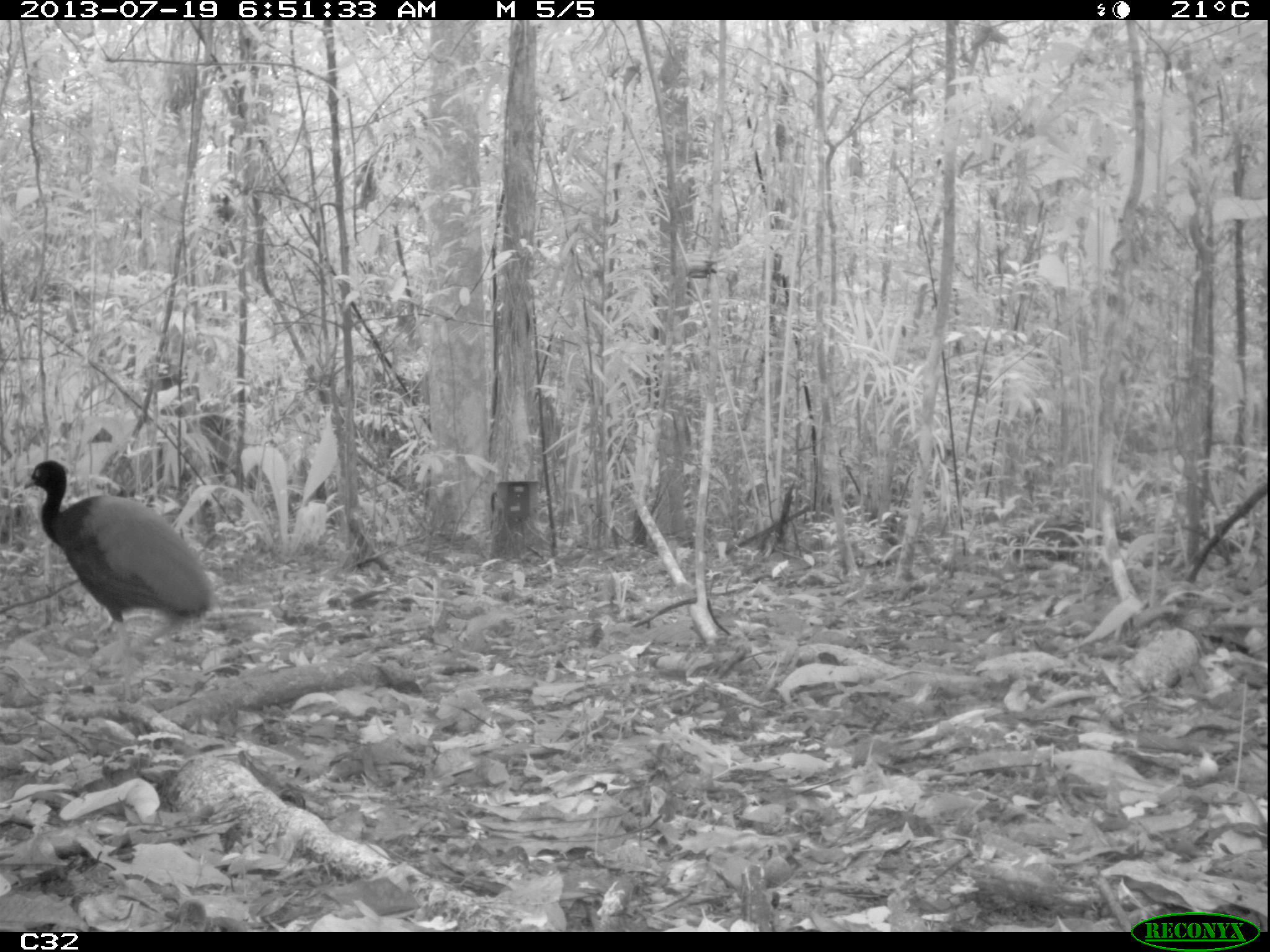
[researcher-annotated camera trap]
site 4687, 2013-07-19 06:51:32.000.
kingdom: Animalia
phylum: Chordata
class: Aves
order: Gruiformes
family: Psophiidae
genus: Psophia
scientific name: Psophia crepitans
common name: gray-winged trumpeter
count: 3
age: adult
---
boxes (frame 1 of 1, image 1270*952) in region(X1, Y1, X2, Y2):
psophia crepitans: region(23, 459, 215, 702)